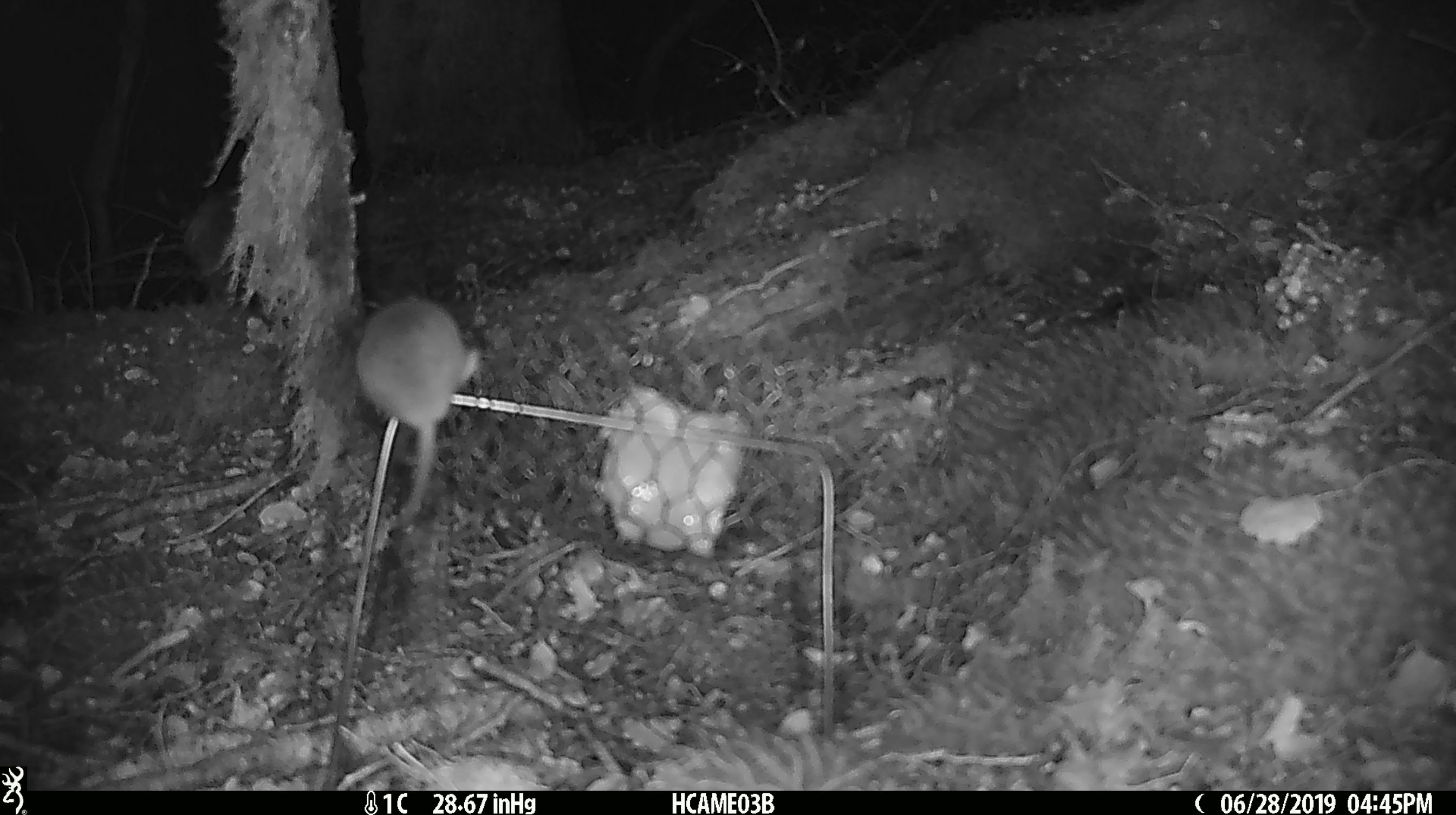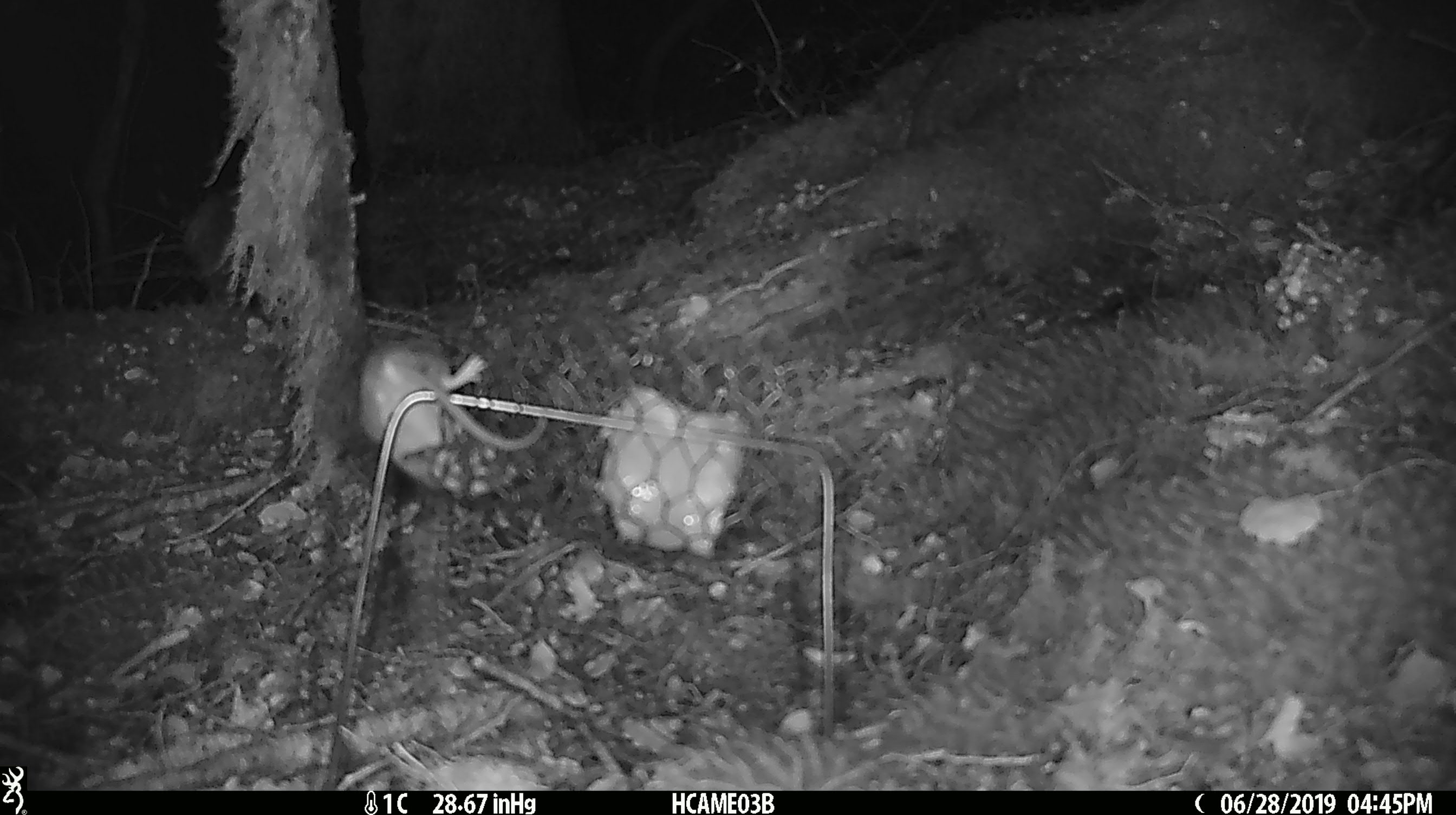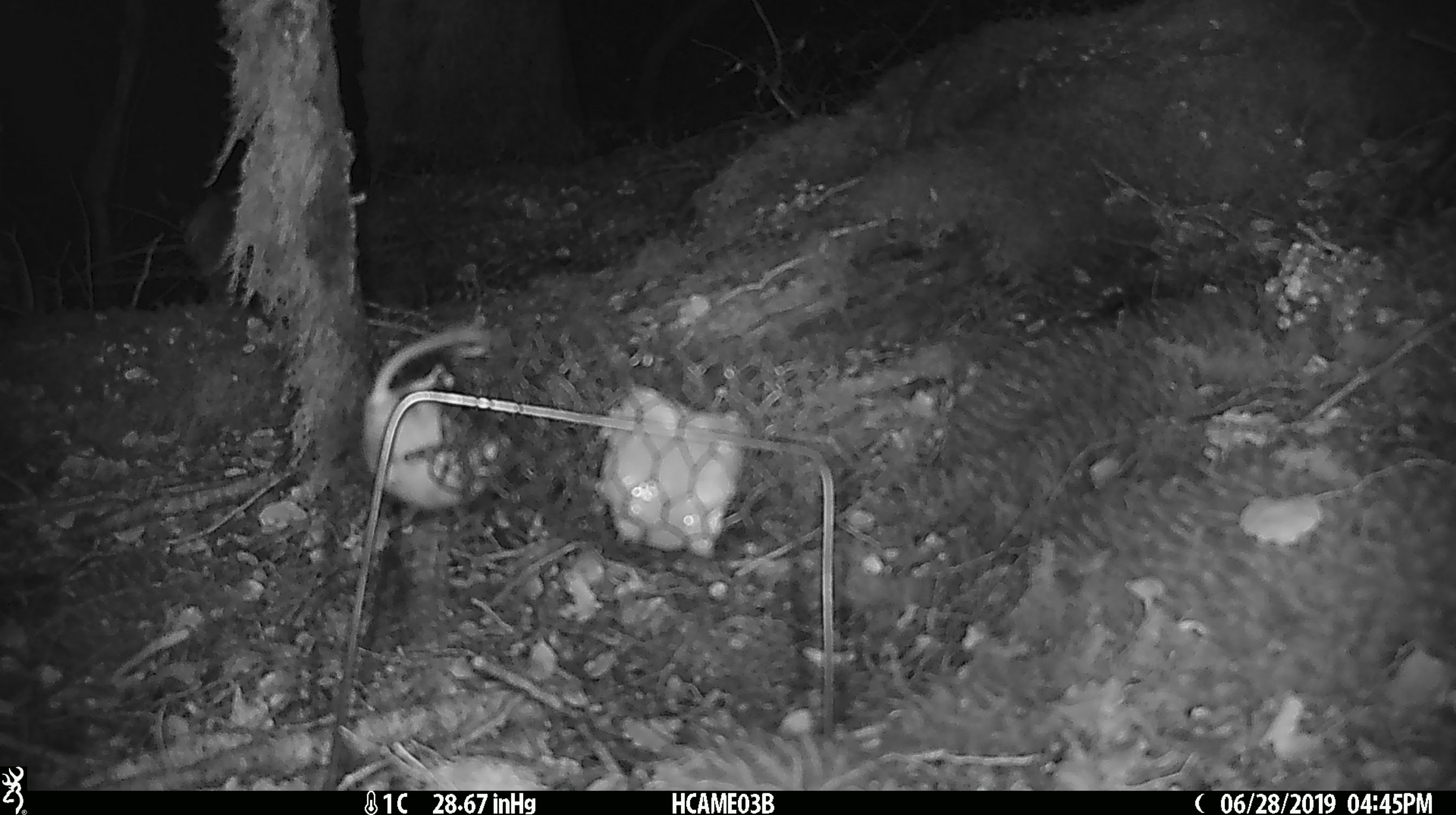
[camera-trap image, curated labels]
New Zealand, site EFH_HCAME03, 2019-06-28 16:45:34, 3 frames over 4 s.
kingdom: Animalia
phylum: Chordata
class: Mammalia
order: Rodentia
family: Muridae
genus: Mus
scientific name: Mus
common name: mouse